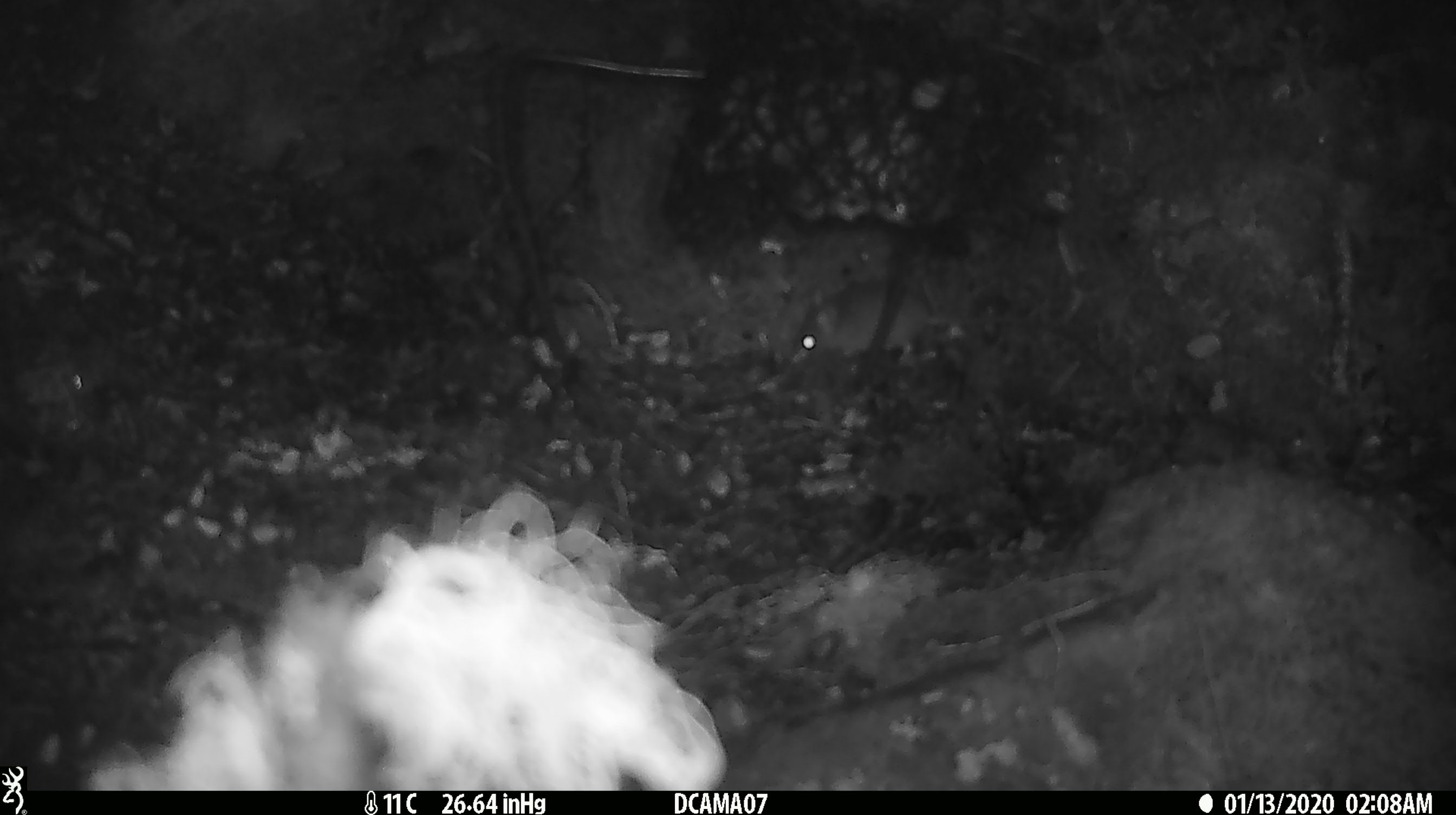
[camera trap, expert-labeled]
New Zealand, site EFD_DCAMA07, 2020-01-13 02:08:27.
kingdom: Animalia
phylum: Chordata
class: Mammalia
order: Rodentia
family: Muridae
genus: Mus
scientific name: Mus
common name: mouse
Mouse (Mus).